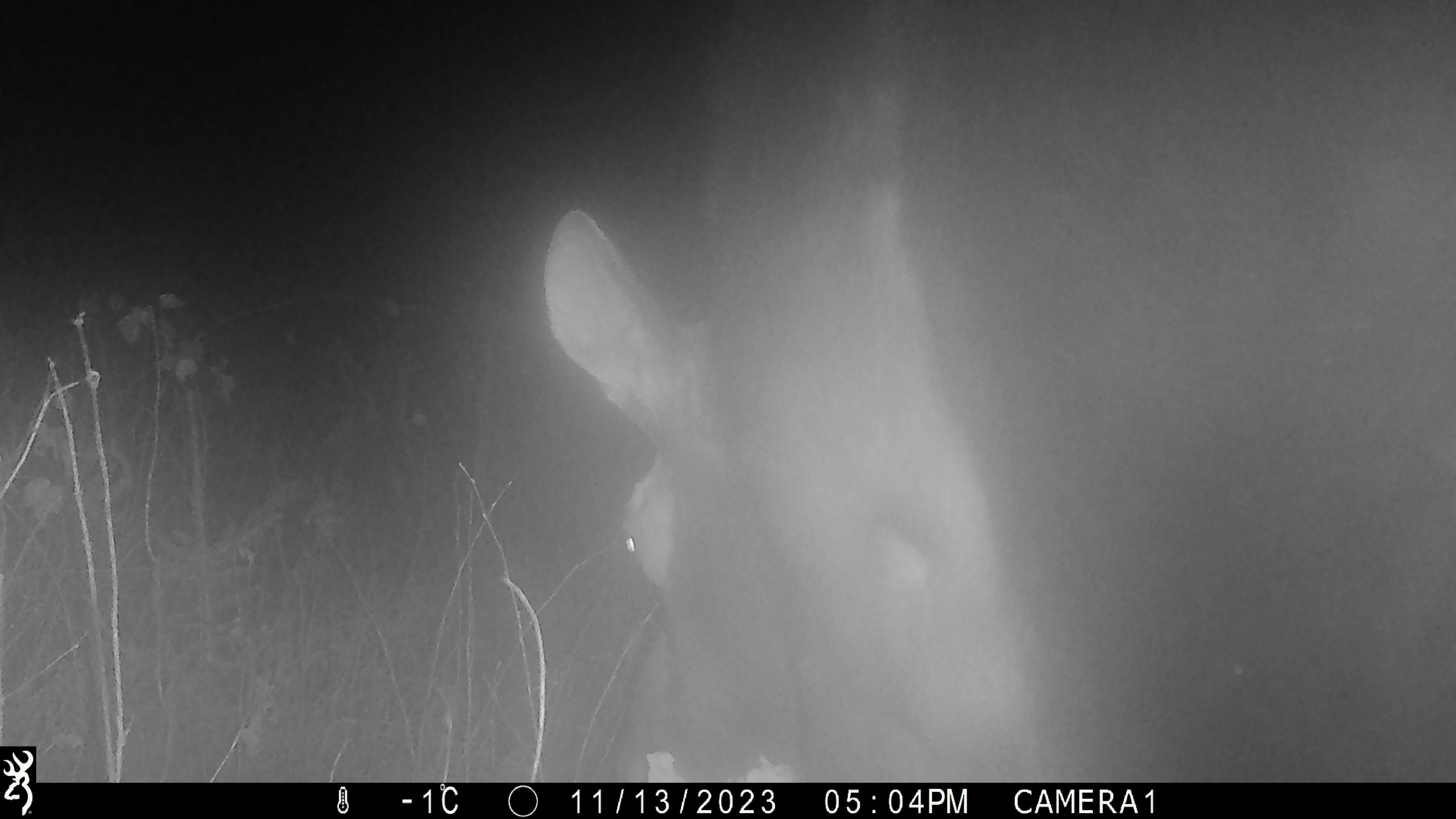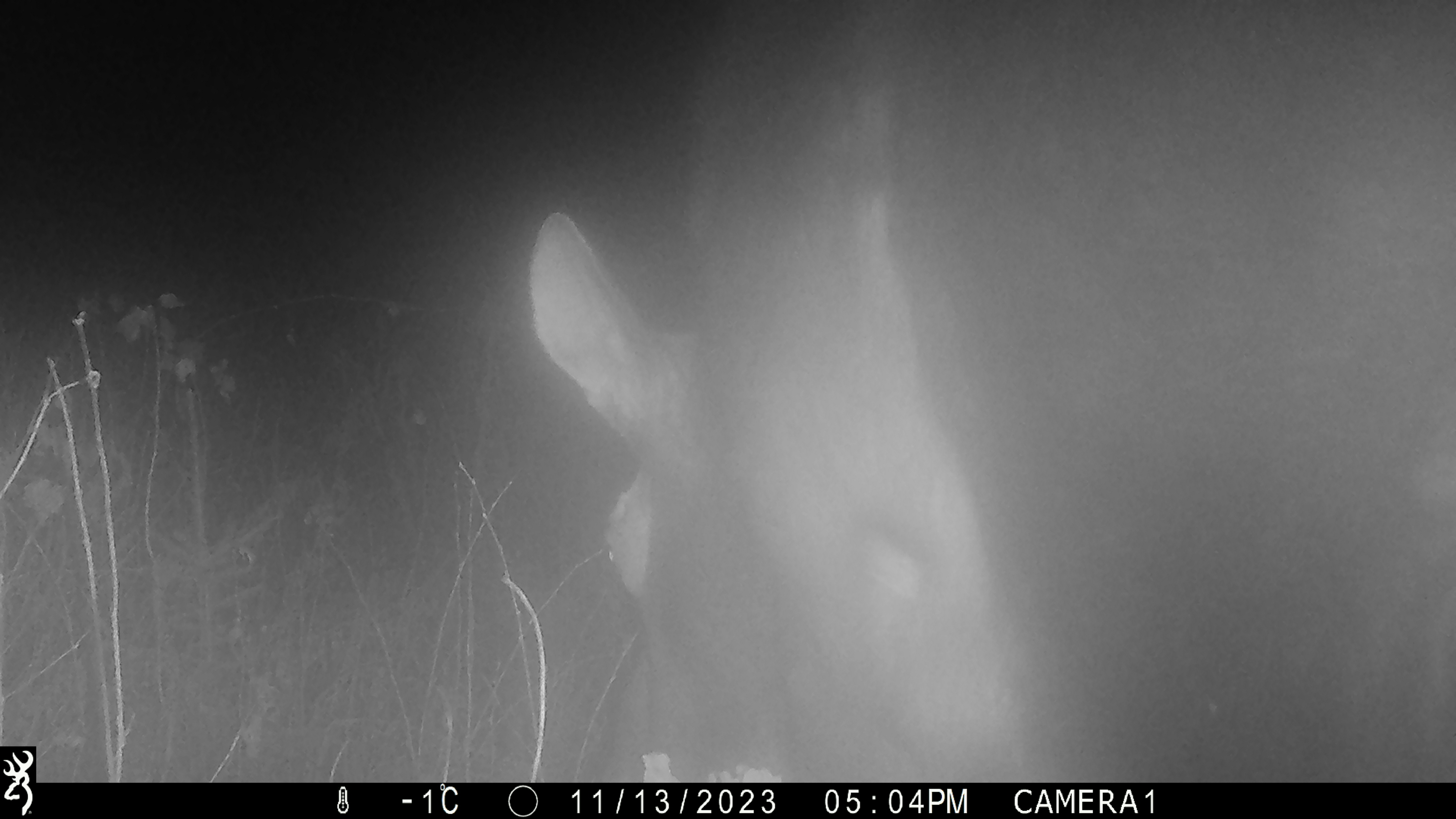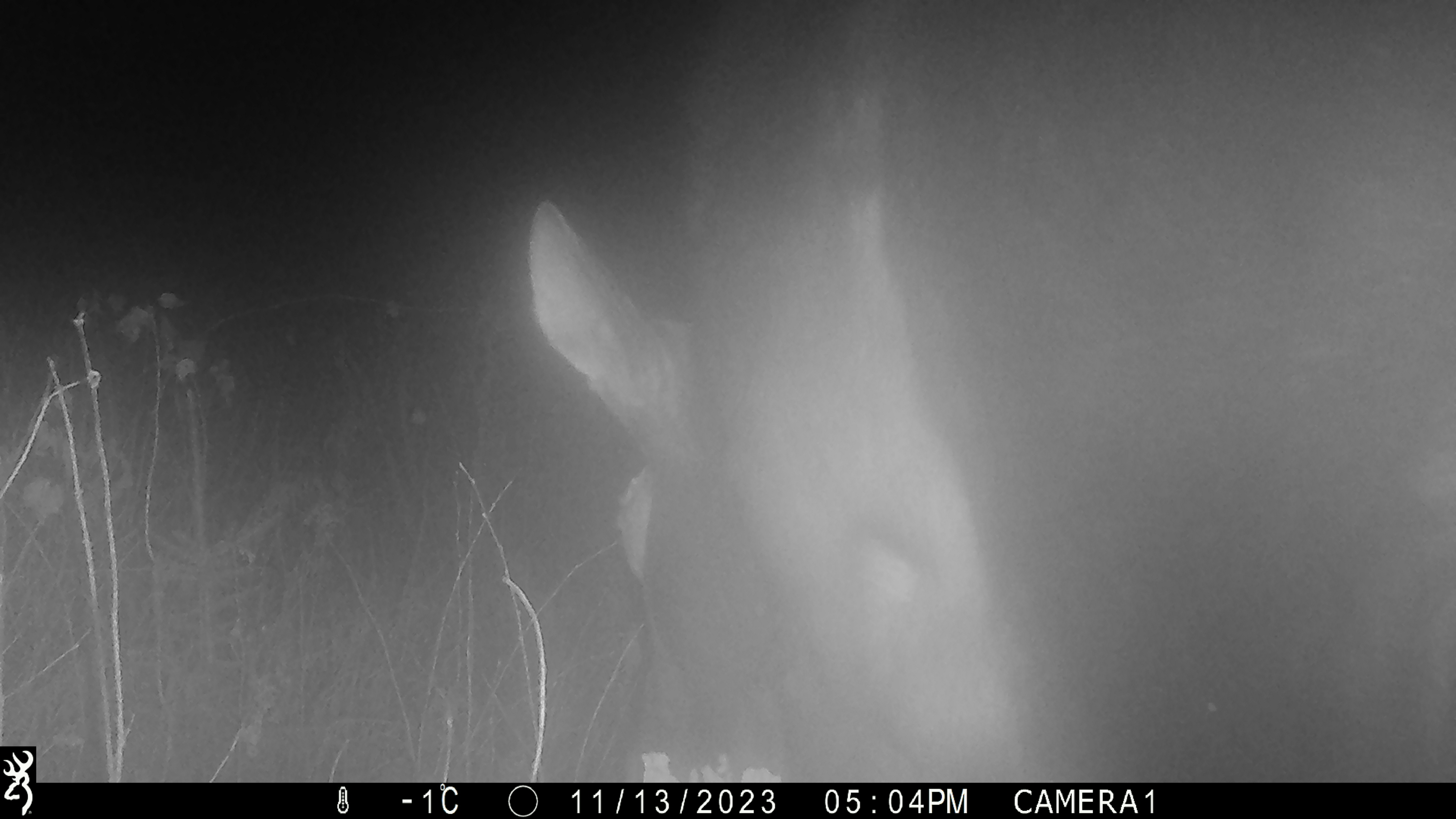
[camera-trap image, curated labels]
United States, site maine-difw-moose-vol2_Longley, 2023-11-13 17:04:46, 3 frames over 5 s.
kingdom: Animalia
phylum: Chordata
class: Mammalia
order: Artiodactyla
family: Cervidae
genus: Alces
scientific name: Alces alces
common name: moose